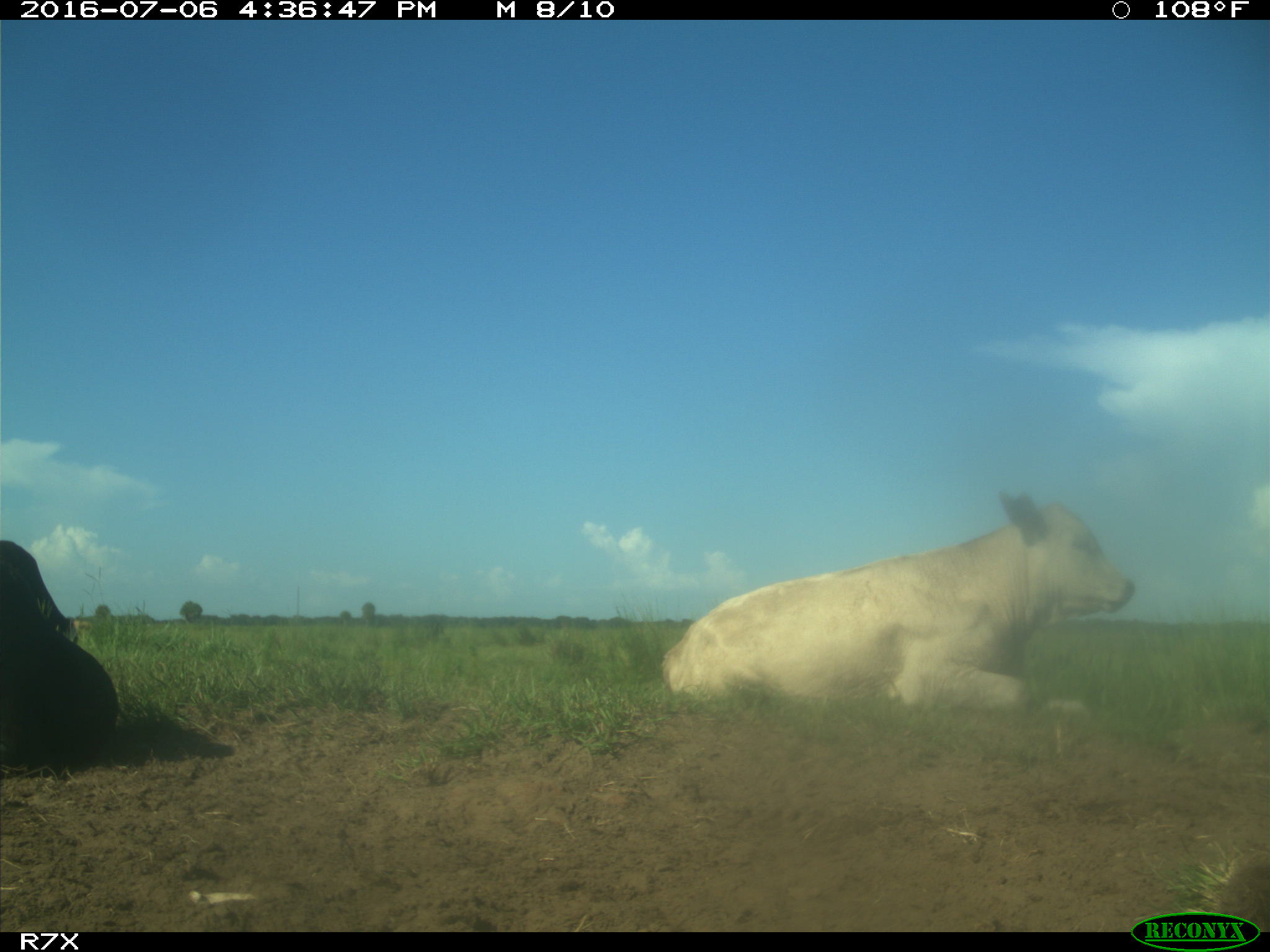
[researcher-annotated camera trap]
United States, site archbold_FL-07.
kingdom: Animalia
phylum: Chordata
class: Mammalia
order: Artiodactyla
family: Bovidae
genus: Bos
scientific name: Bos taurus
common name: domestic cow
Bos taurus (domestic cow).